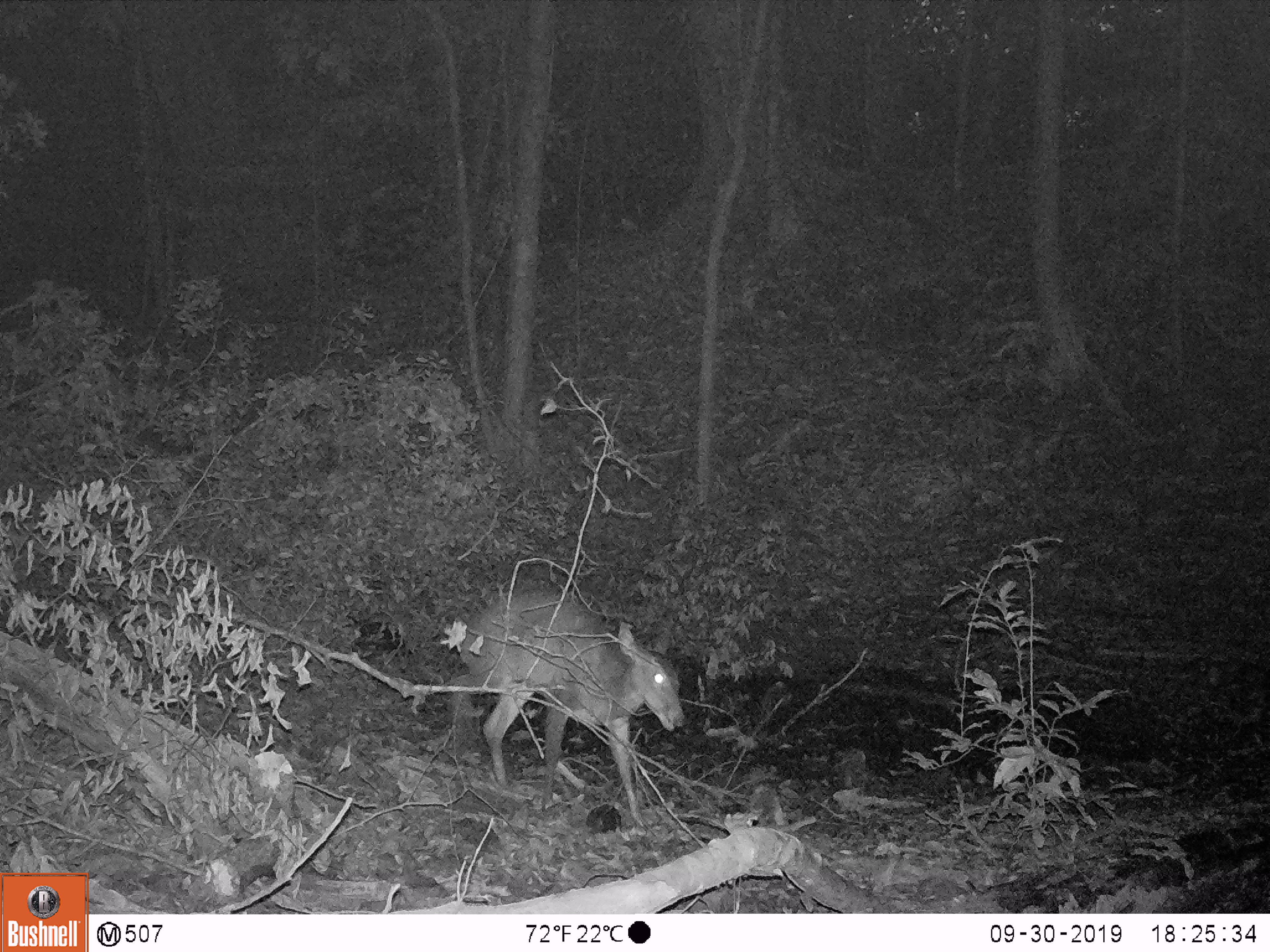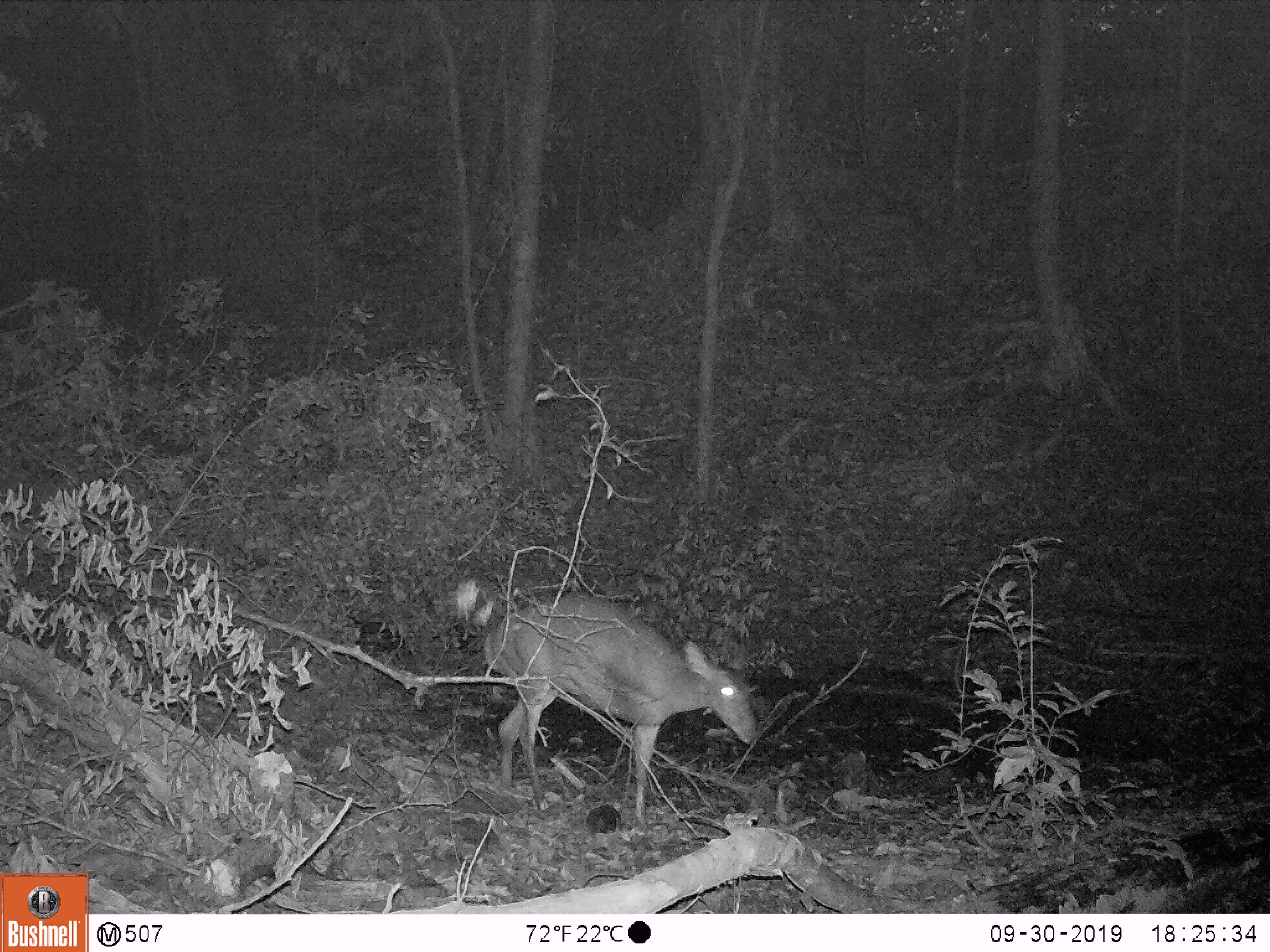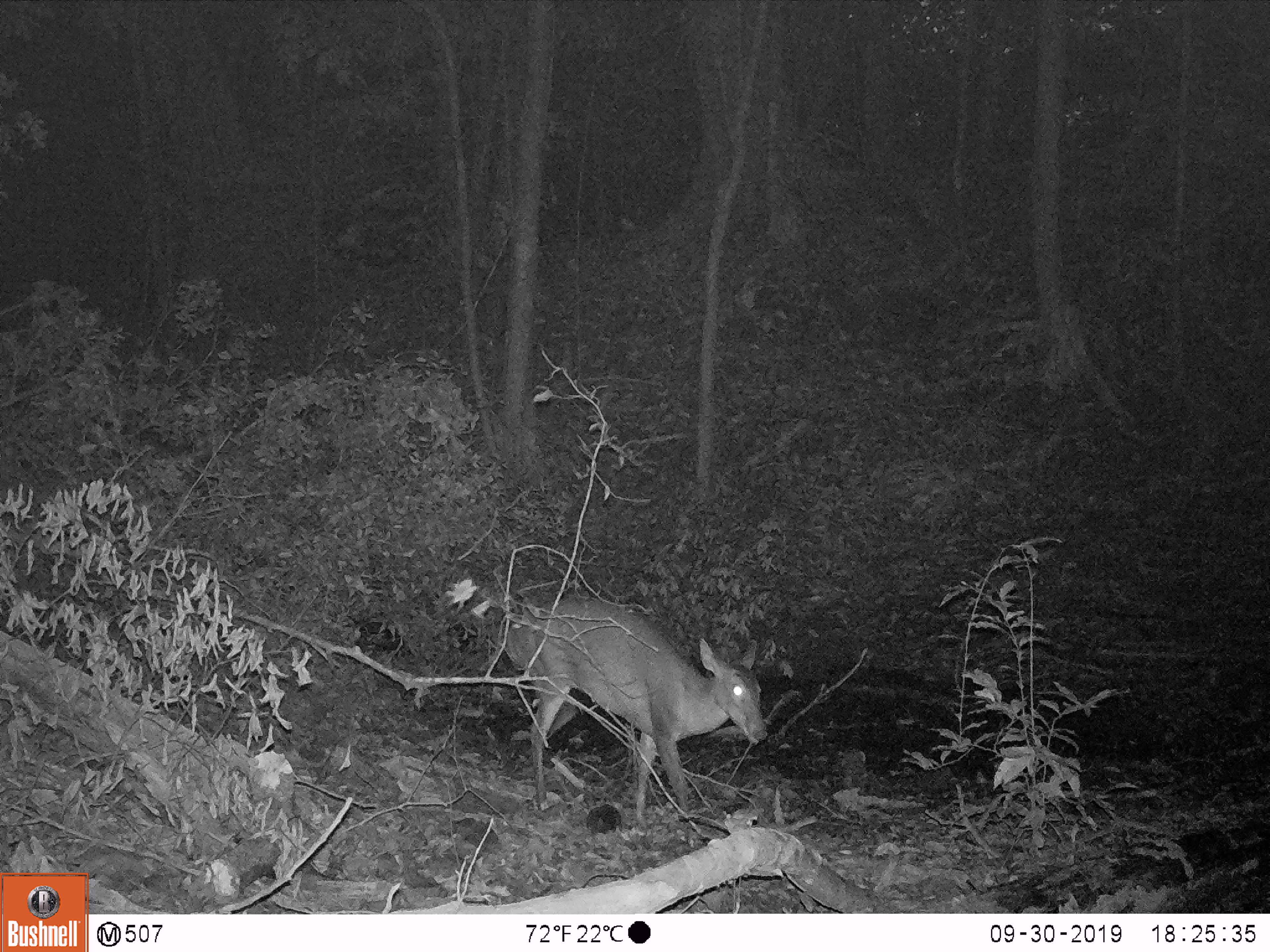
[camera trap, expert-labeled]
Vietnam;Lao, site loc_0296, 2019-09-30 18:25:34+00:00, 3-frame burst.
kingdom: Animalia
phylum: Chordata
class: Mammalia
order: Artiodactyla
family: Cervidae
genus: Muntiacus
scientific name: Muntiacus vuquangensis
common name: large-antlered muntjac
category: large antlered muntjac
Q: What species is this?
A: Large antlered muntjac (large-antlered muntjac) (Muntiacus vuquangensis).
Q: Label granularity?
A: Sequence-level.